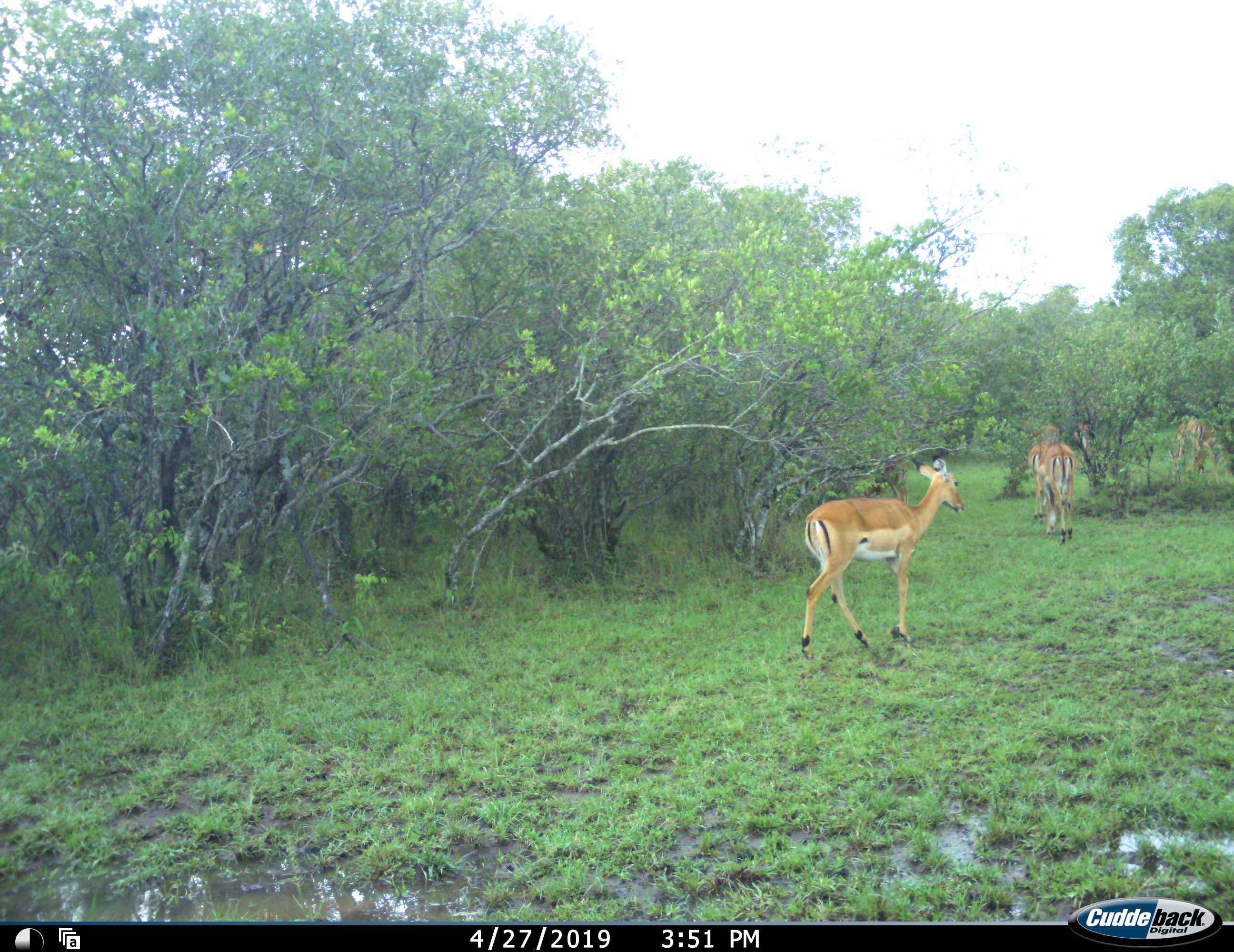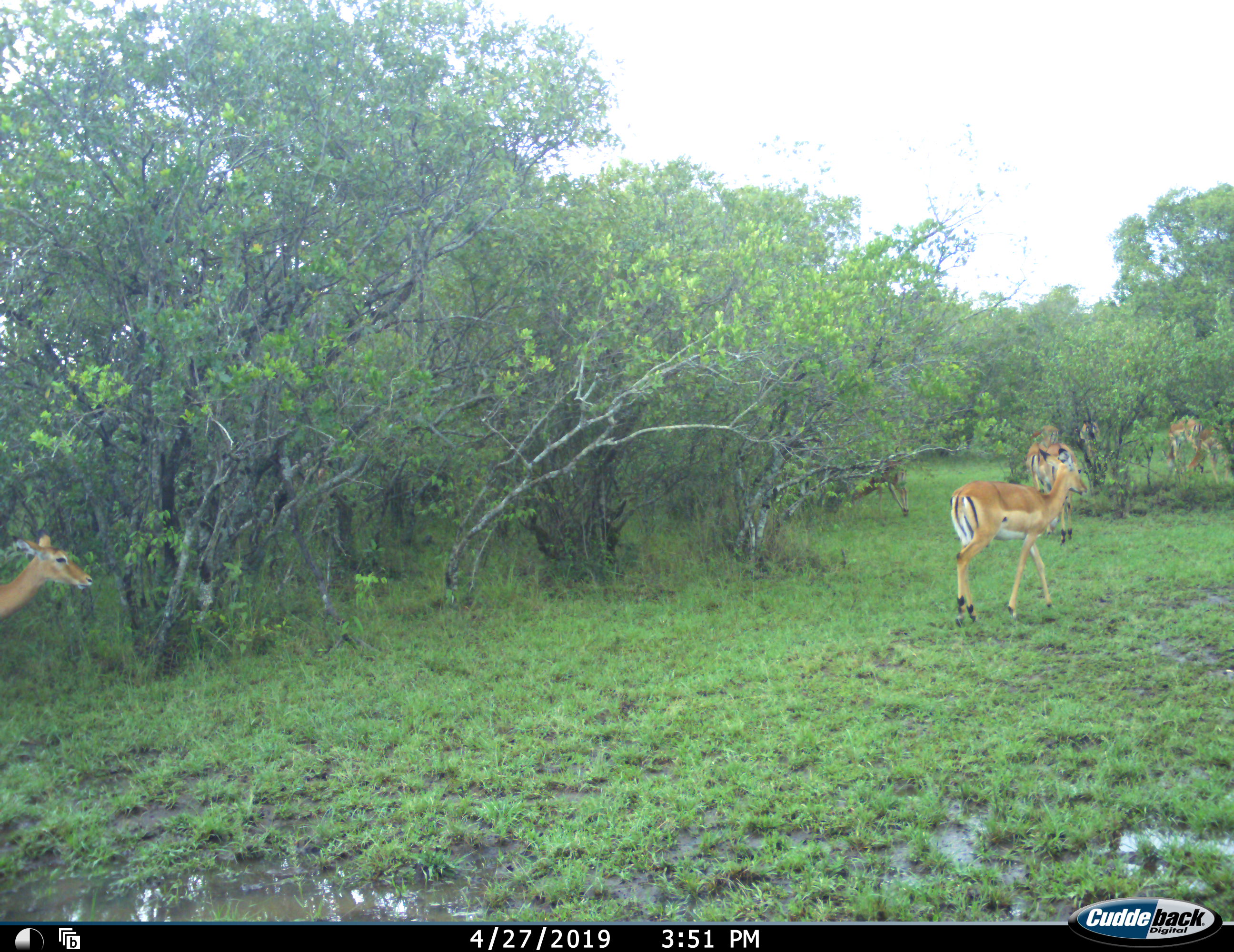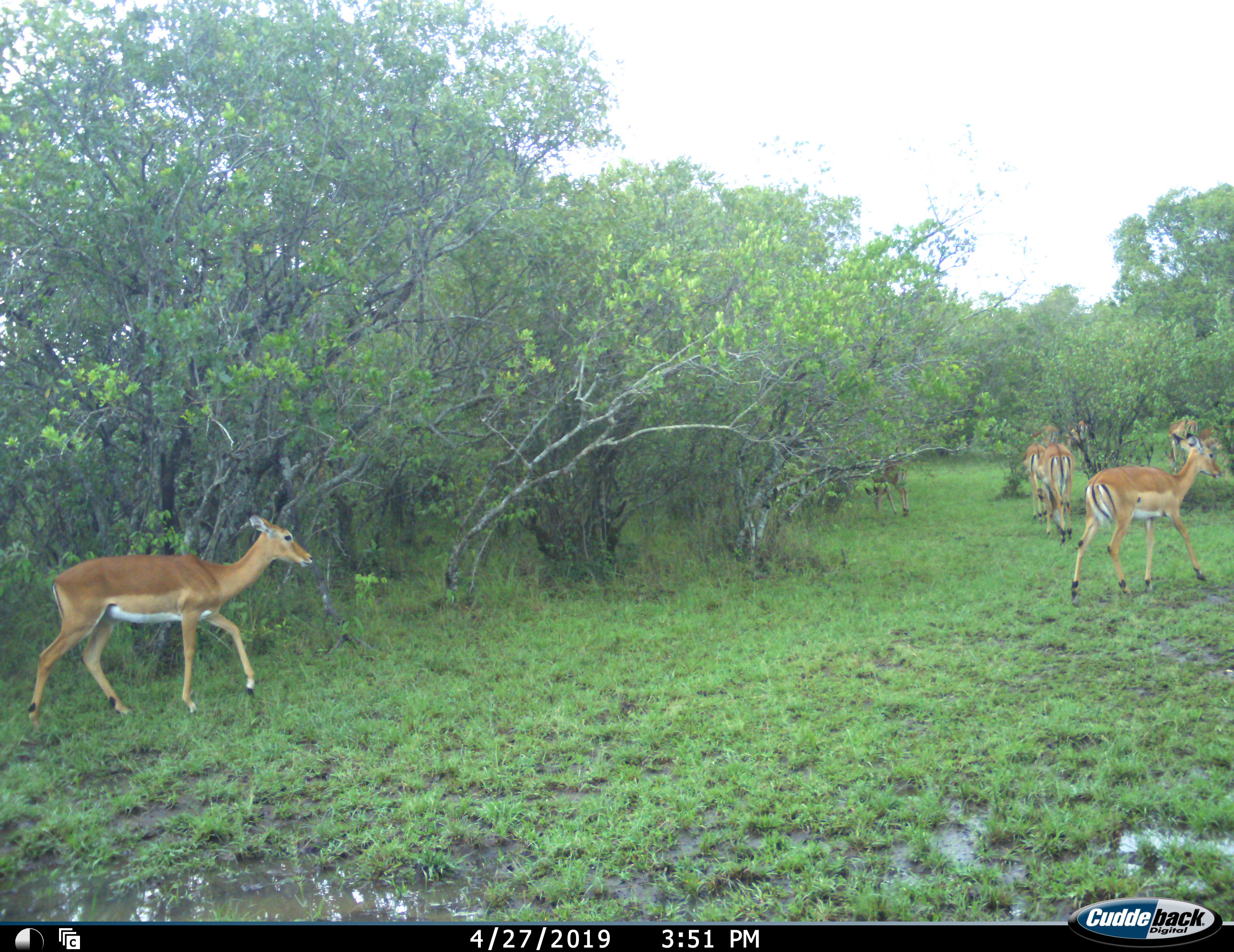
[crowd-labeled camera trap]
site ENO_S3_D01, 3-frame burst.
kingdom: Animalia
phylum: Chordata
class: Mammalia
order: Artiodactyla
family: Bovidae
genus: Aepyceros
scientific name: Aepyceros melampus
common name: impala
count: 5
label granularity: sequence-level